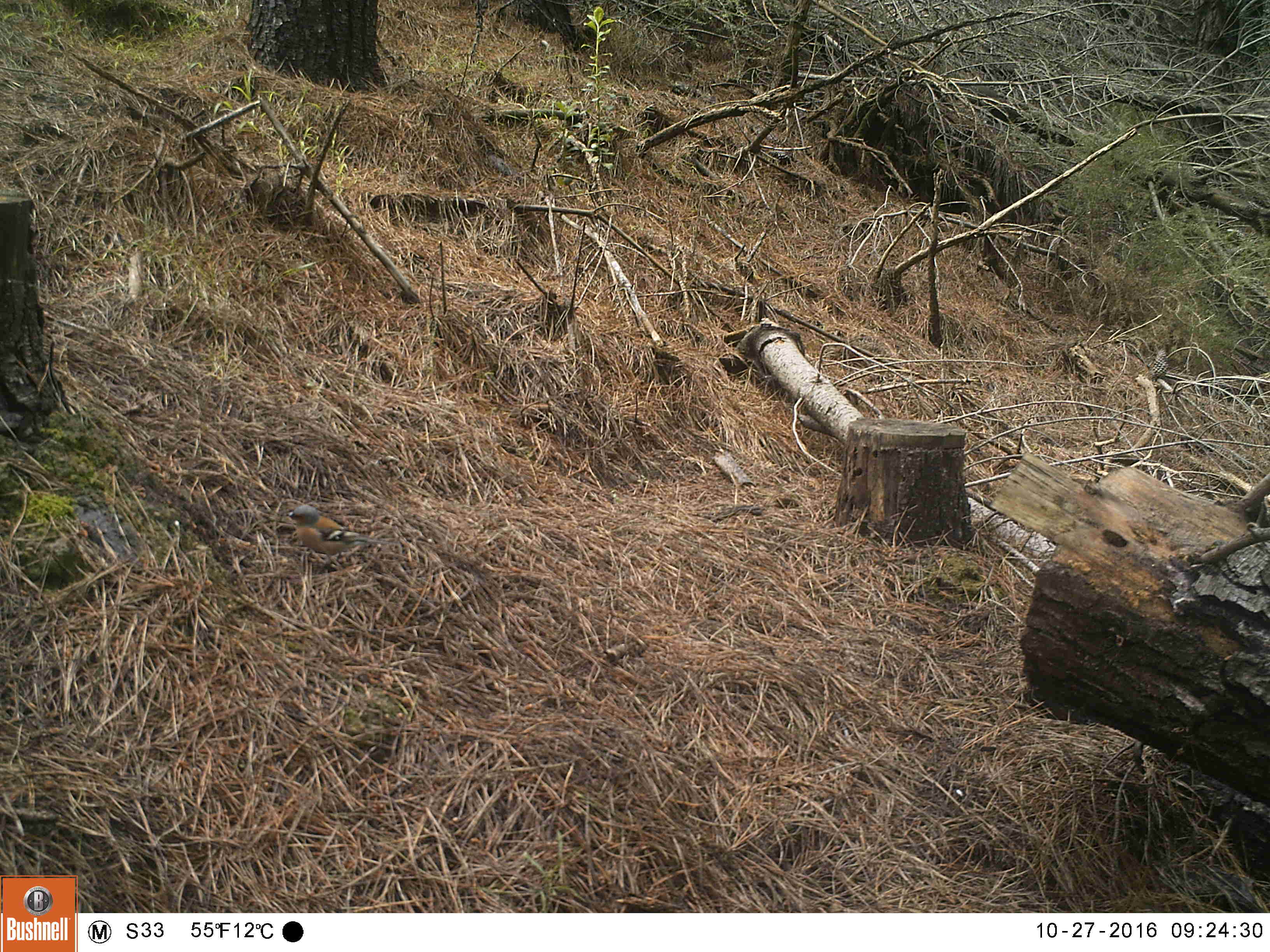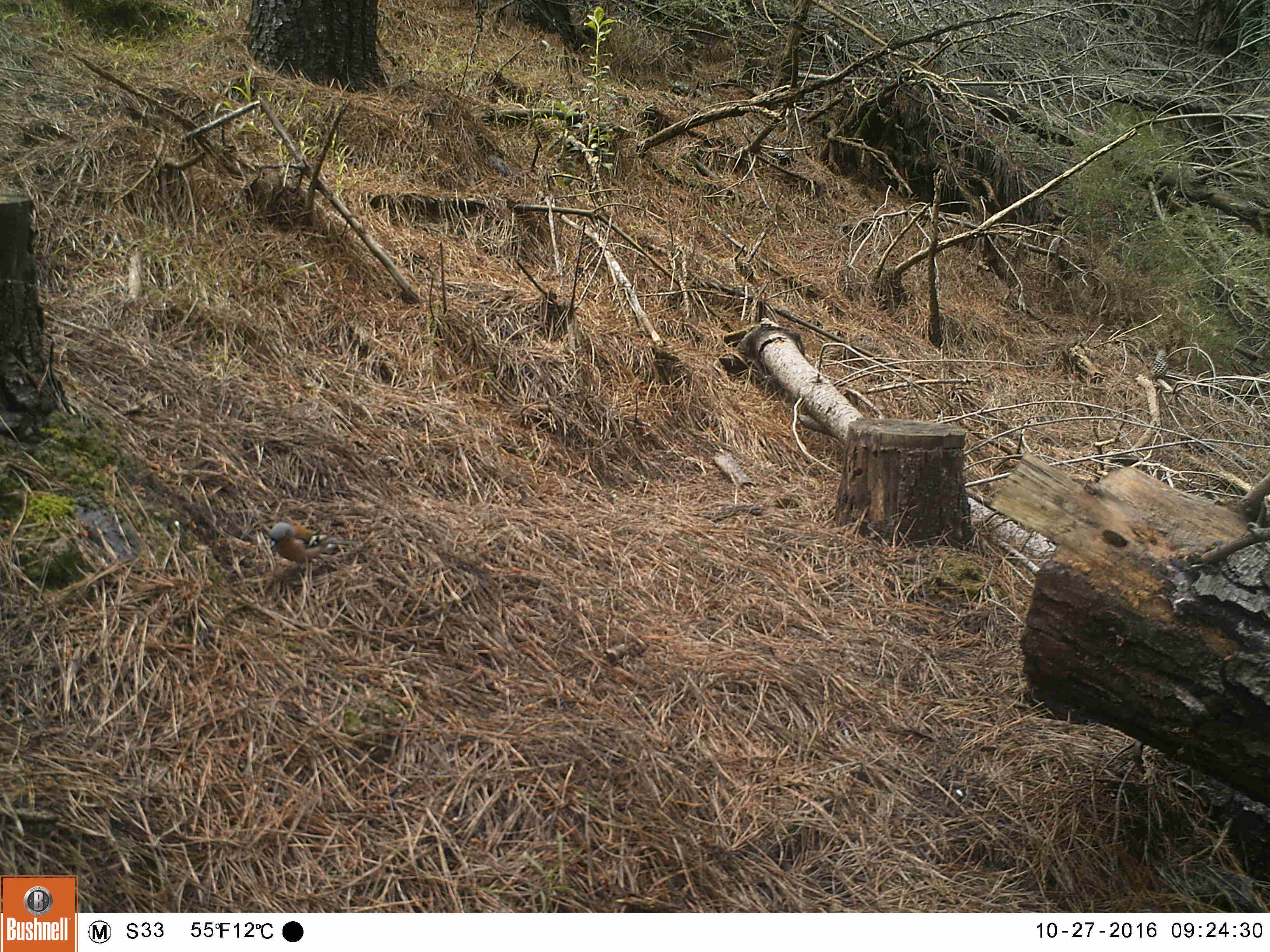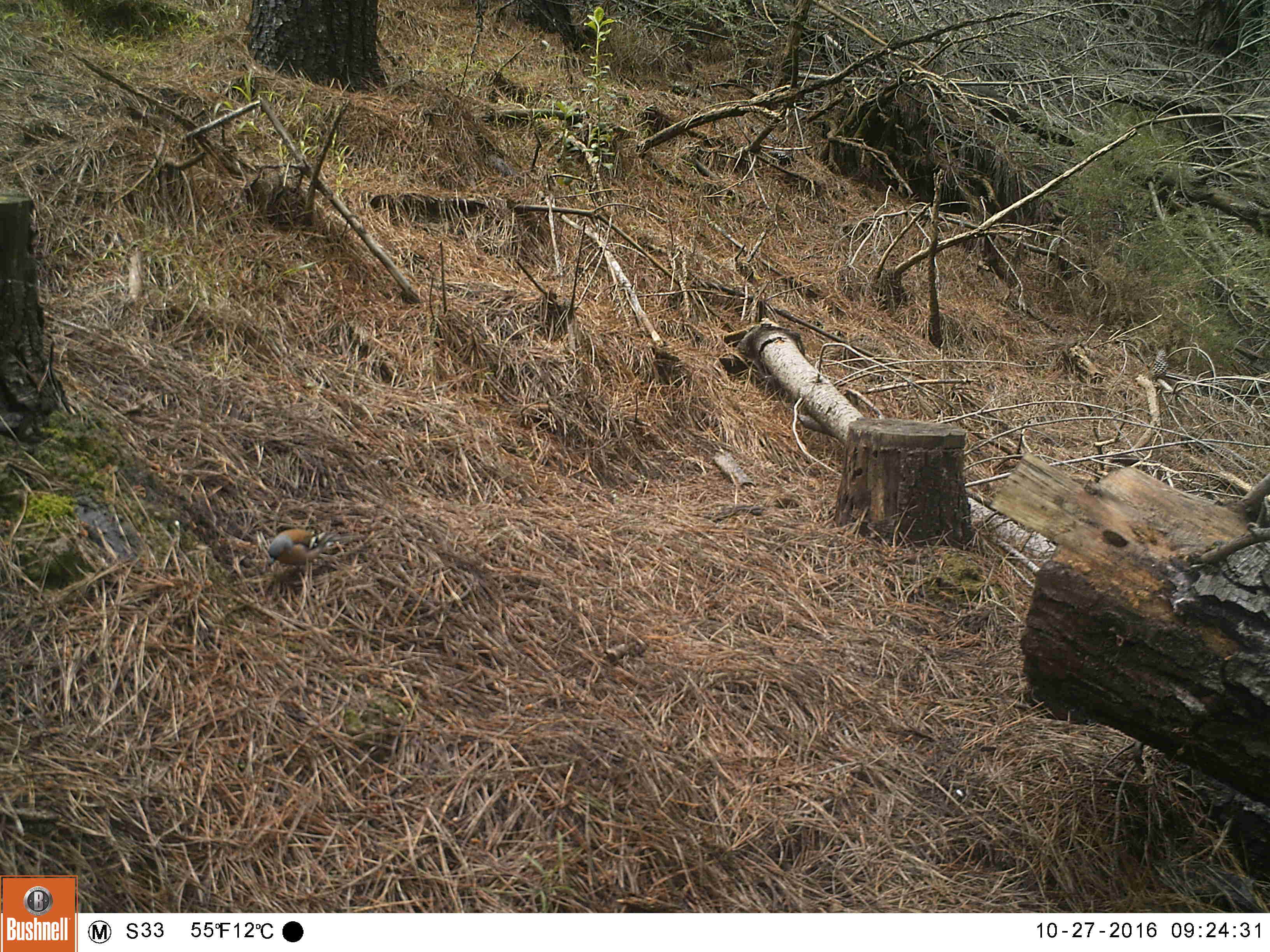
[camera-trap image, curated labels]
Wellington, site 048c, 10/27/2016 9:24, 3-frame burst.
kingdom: Animalia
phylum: Chordata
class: Aves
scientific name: Aves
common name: bird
Bird (Aves).